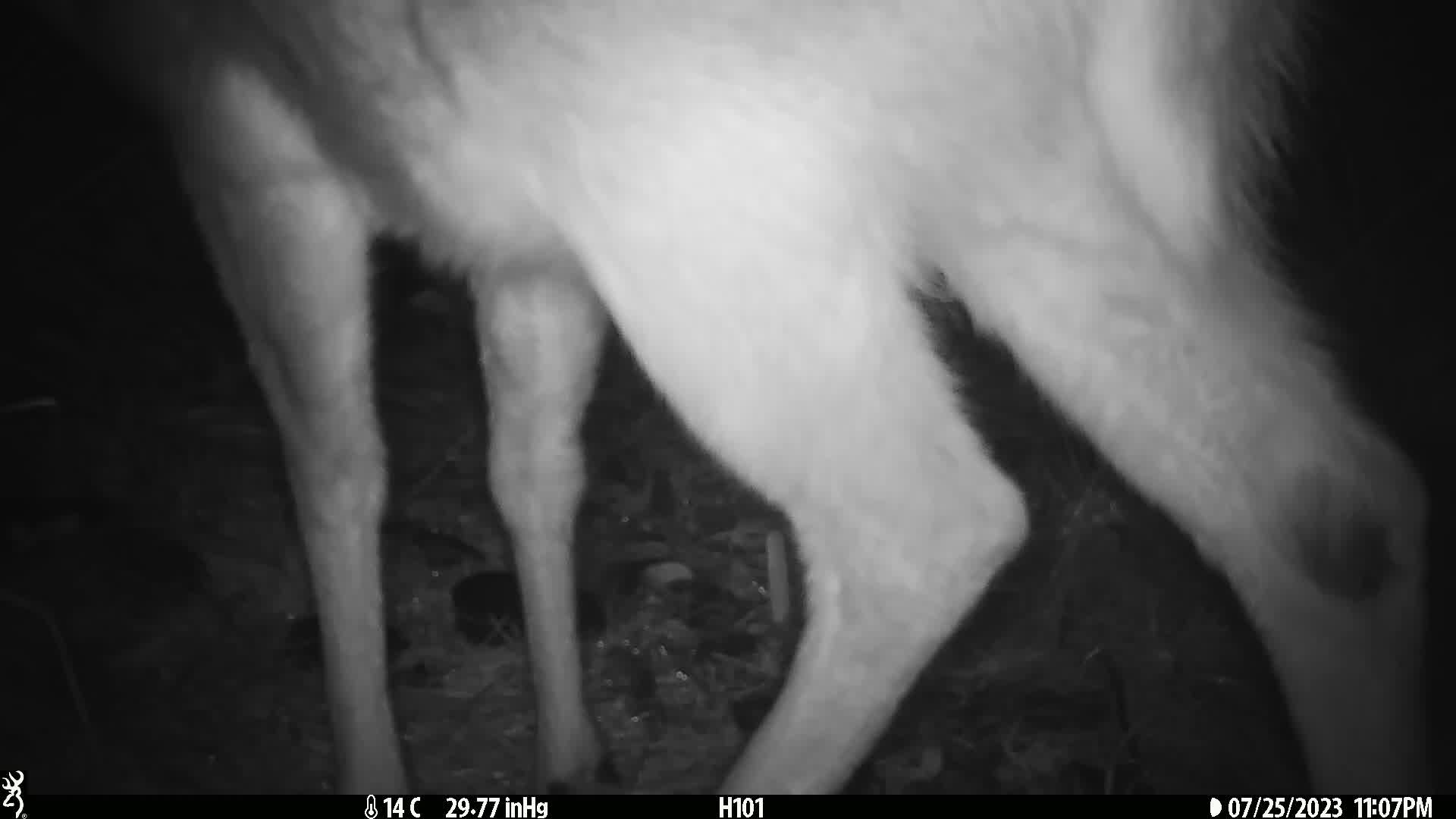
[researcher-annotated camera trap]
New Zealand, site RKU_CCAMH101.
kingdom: Animalia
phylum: Chordata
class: Mammalia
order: Artiodactyla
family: Cervidae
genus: Odocoileus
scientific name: Odocoileus virginianus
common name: white-tailed deer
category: white tailed deer